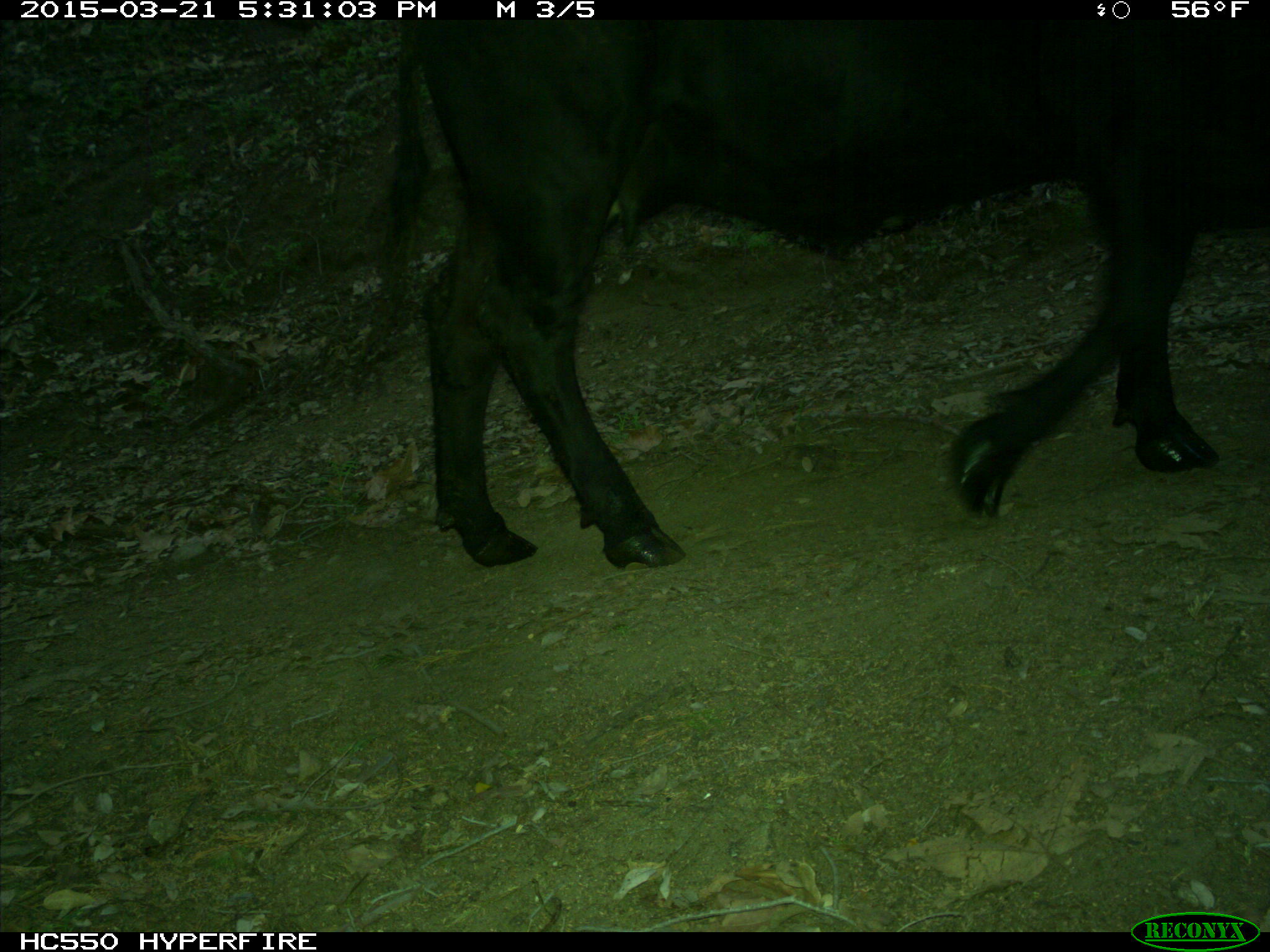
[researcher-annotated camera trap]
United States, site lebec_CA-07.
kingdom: Animalia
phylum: Chordata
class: Mammalia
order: Artiodactyla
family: Bovidae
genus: Bos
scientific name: Bos taurus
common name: domestic cow